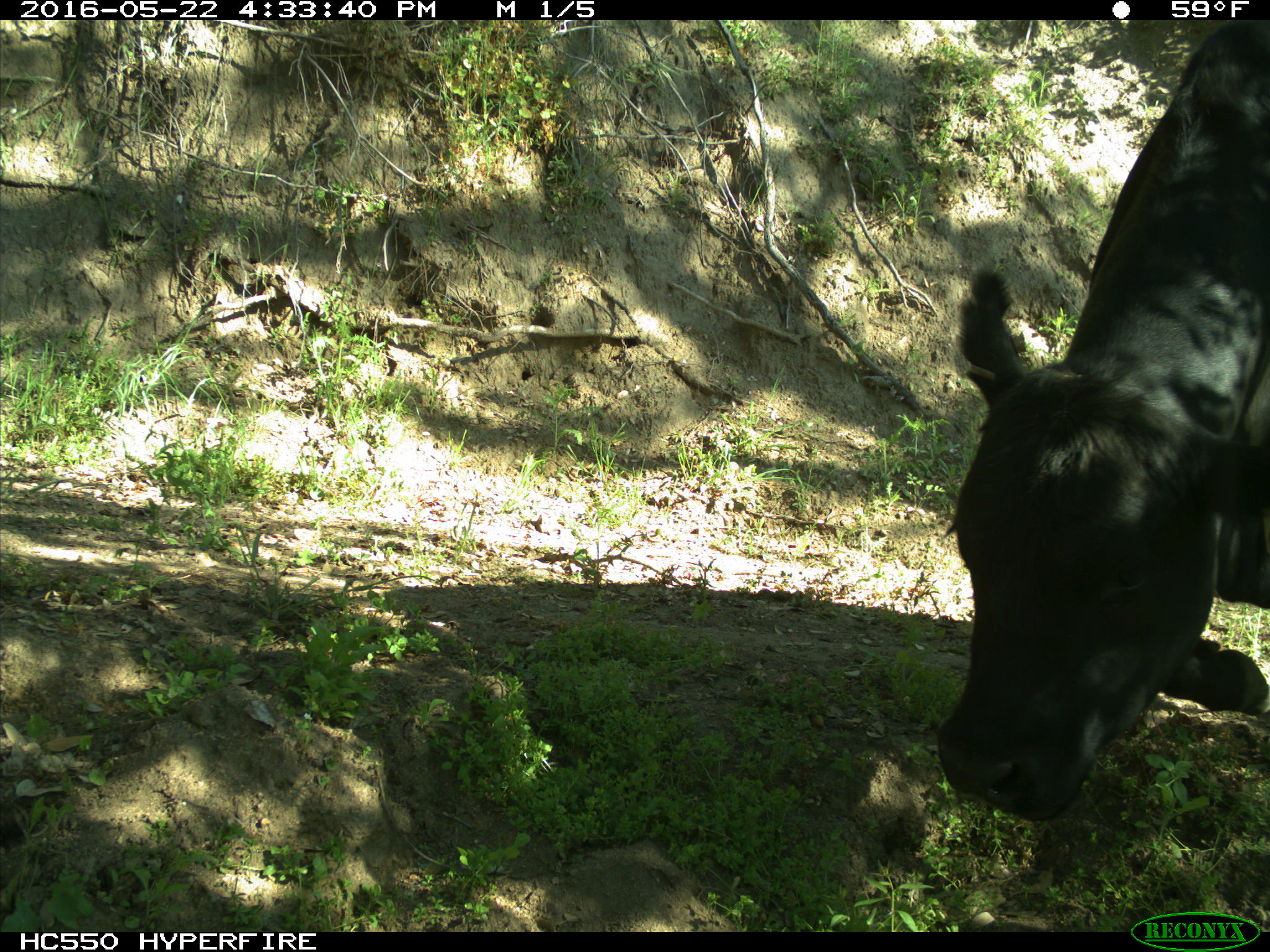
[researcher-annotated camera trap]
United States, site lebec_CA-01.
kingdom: Animalia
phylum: Chordata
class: Mammalia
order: Artiodactyla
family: Bovidae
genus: Bos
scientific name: Bos taurus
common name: domestic cow